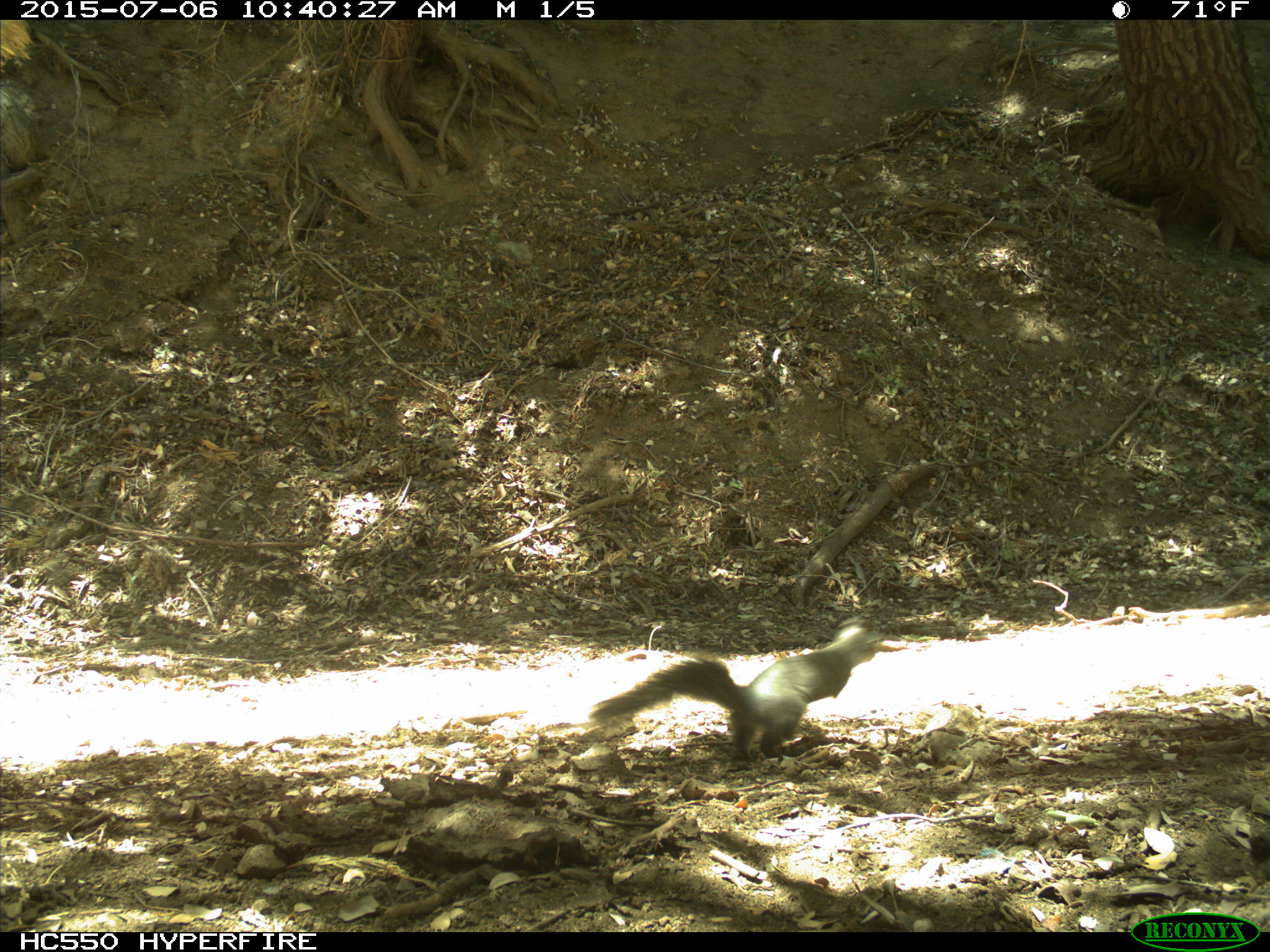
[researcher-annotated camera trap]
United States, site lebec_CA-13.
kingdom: Animalia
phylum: Chordata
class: Mammalia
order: Rodentia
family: Sciuridae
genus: Sciurus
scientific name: Sciurus carolinensis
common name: eastern gray squirrel